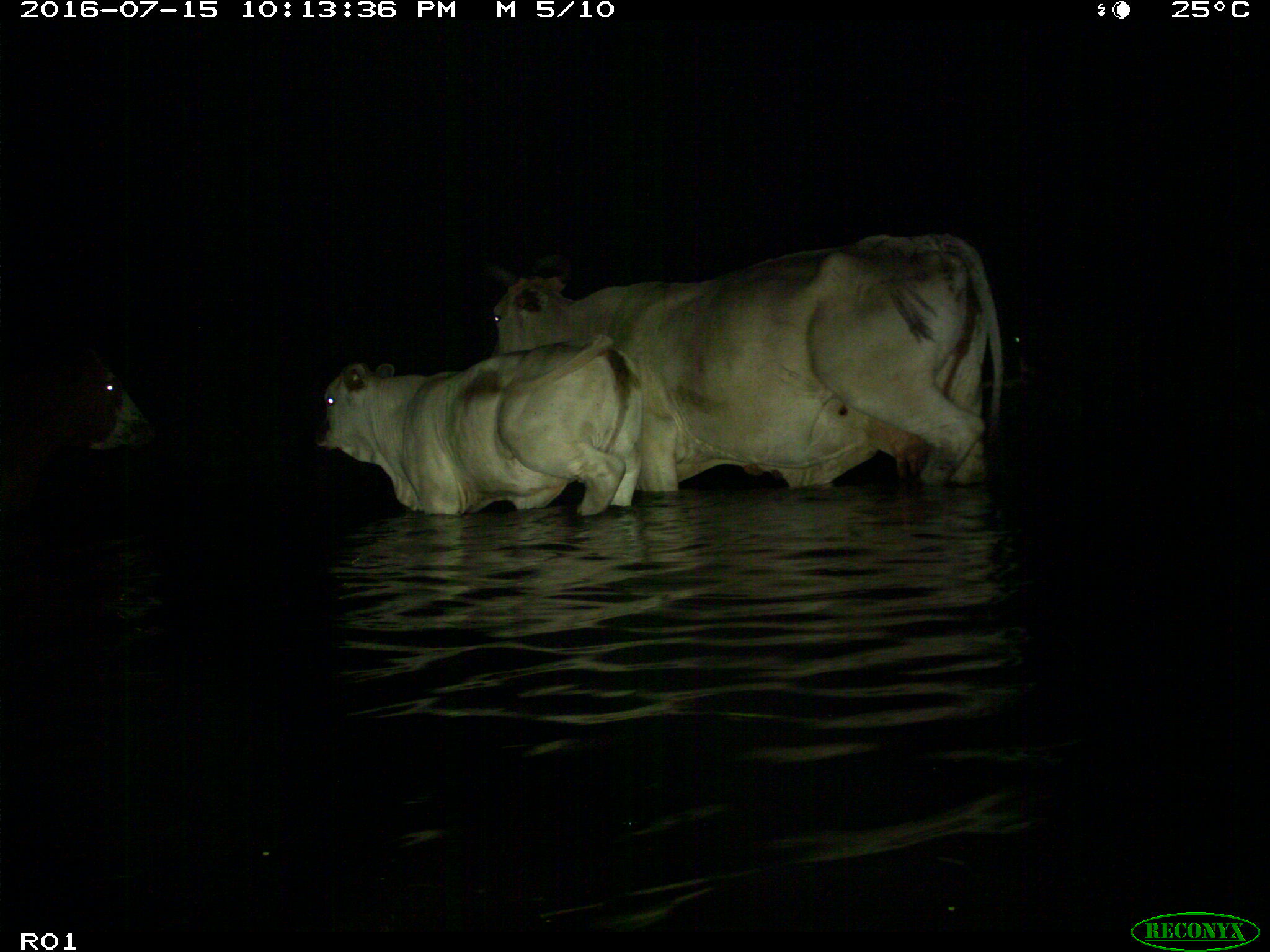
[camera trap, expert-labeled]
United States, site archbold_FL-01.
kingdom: Animalia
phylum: Chordata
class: Mammalia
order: Artiodactyla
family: Bovidae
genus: Bos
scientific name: Bos taurus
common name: domestic cow